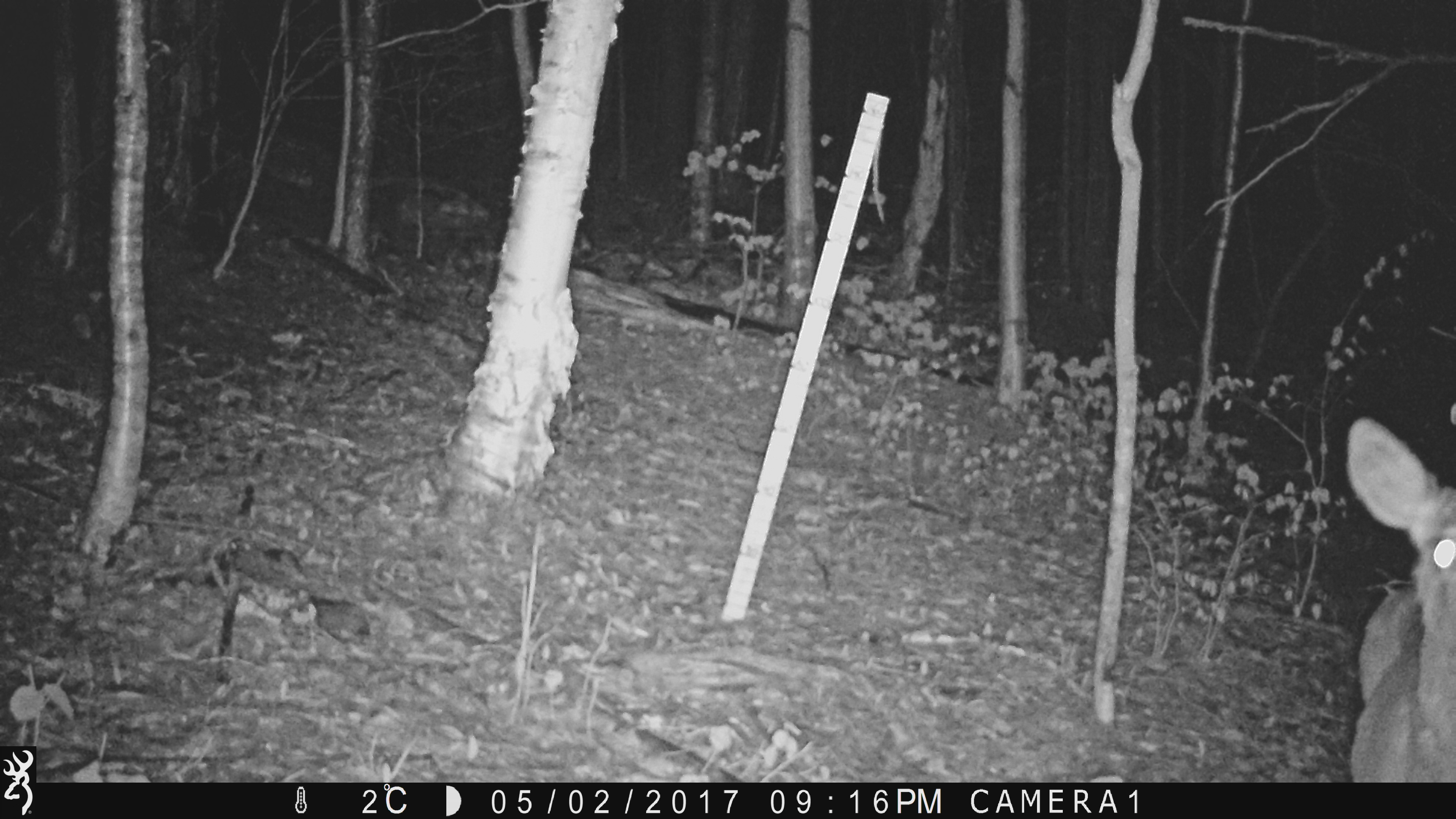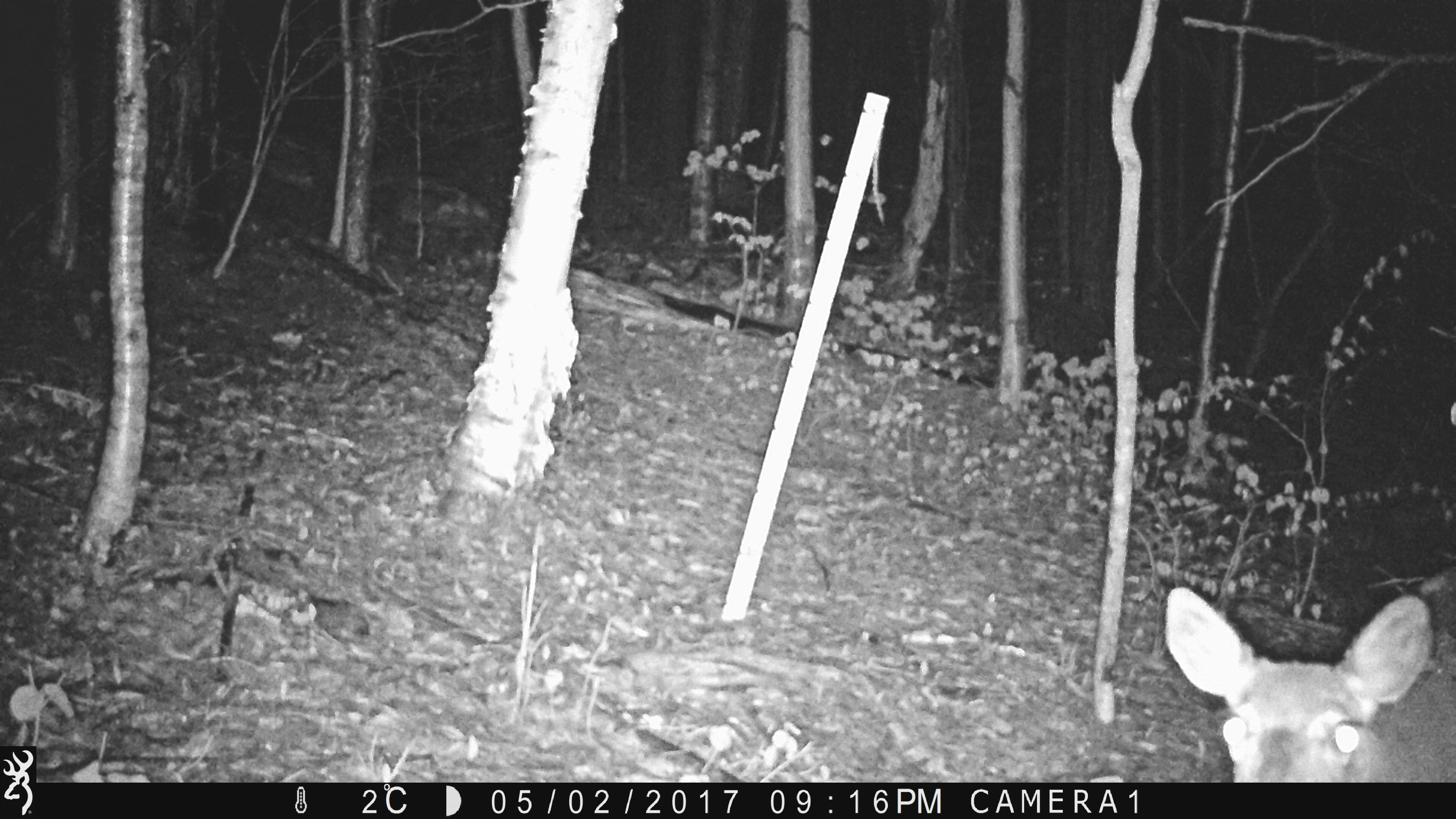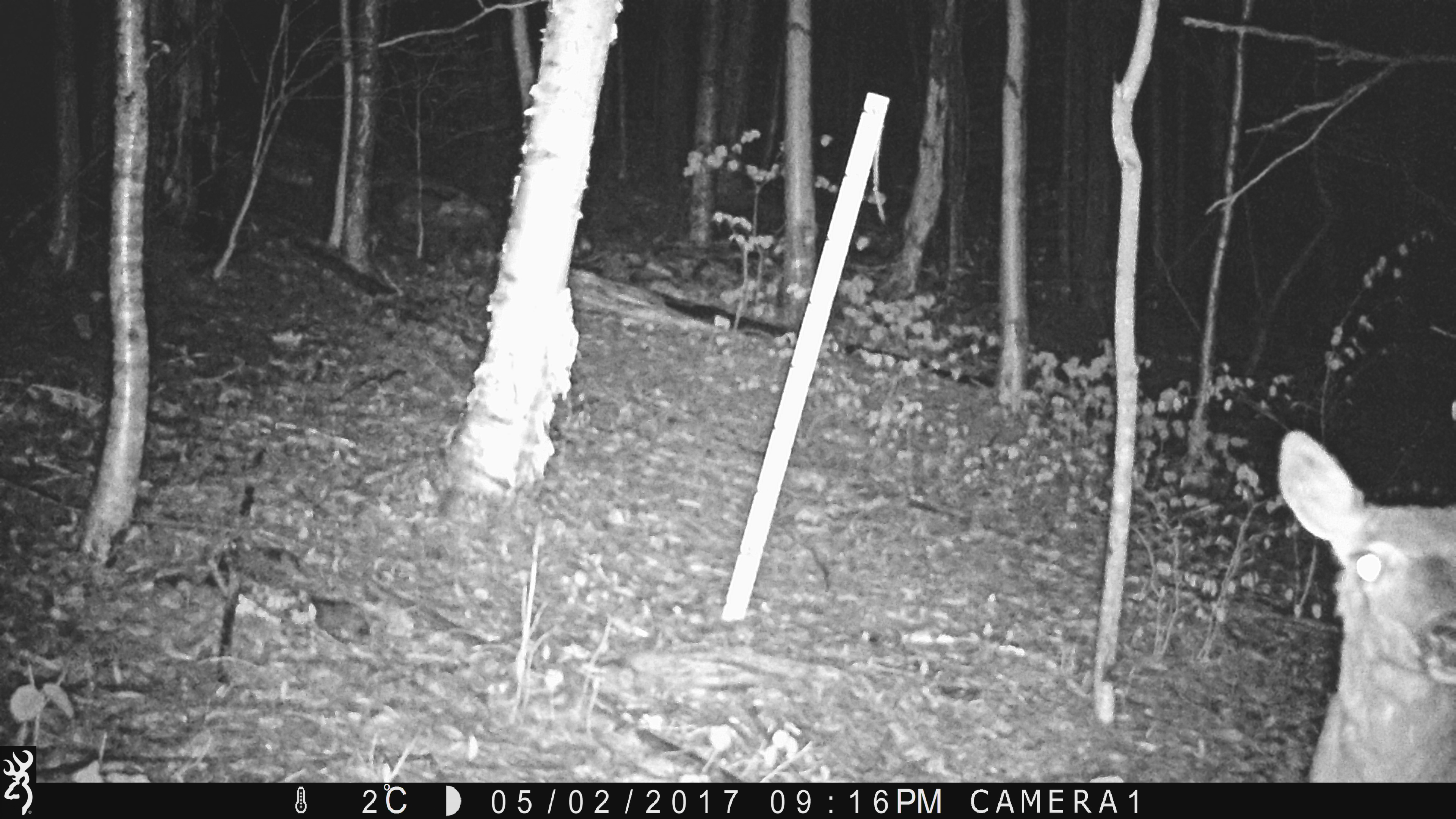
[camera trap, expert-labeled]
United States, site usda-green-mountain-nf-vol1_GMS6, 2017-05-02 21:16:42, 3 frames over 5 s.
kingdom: Animalia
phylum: Chordata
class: Mammalia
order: Artiodactyla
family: Cervidae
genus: Odocoileus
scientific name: Odocoileus virginianus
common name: white-tailed deer